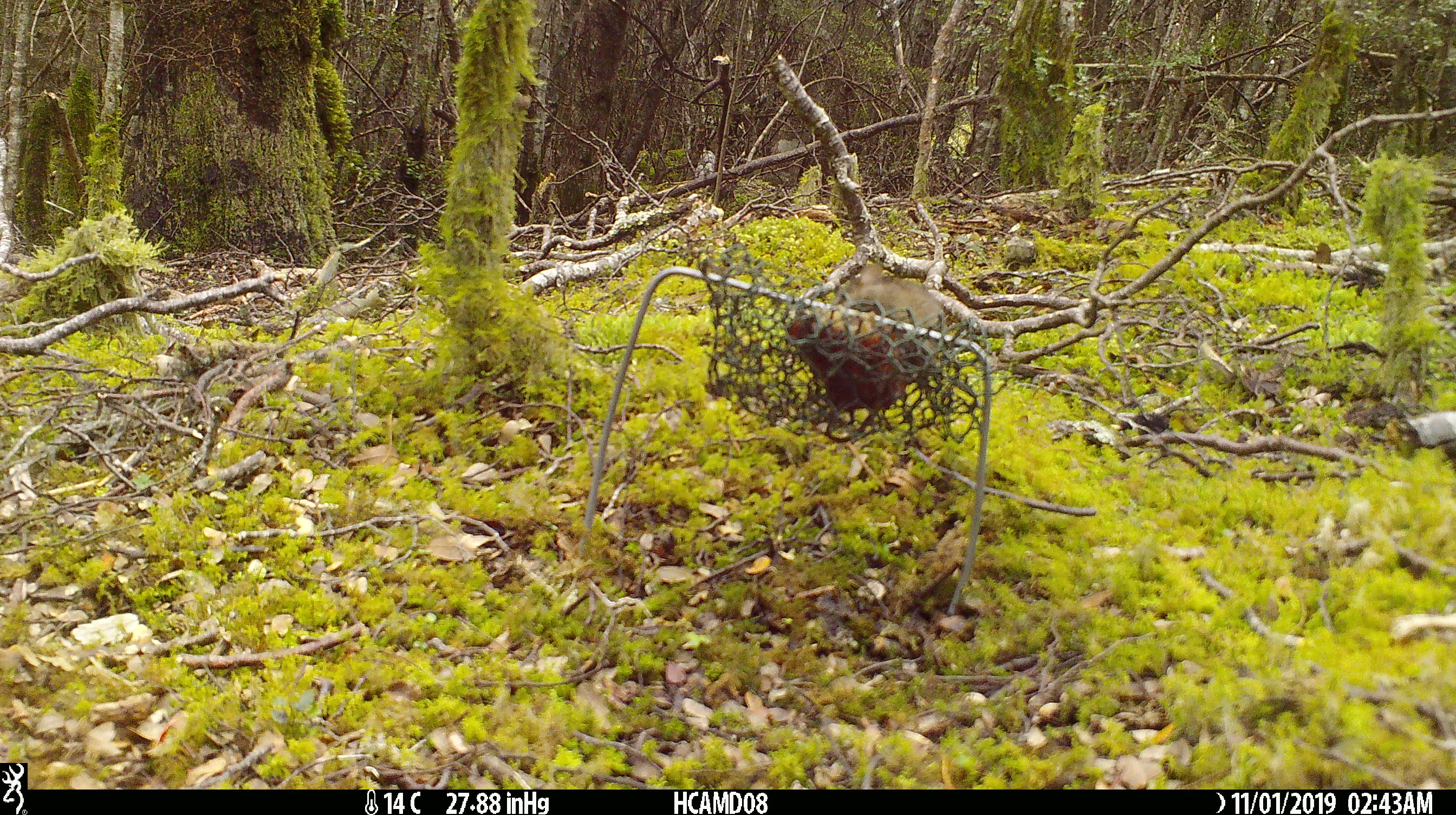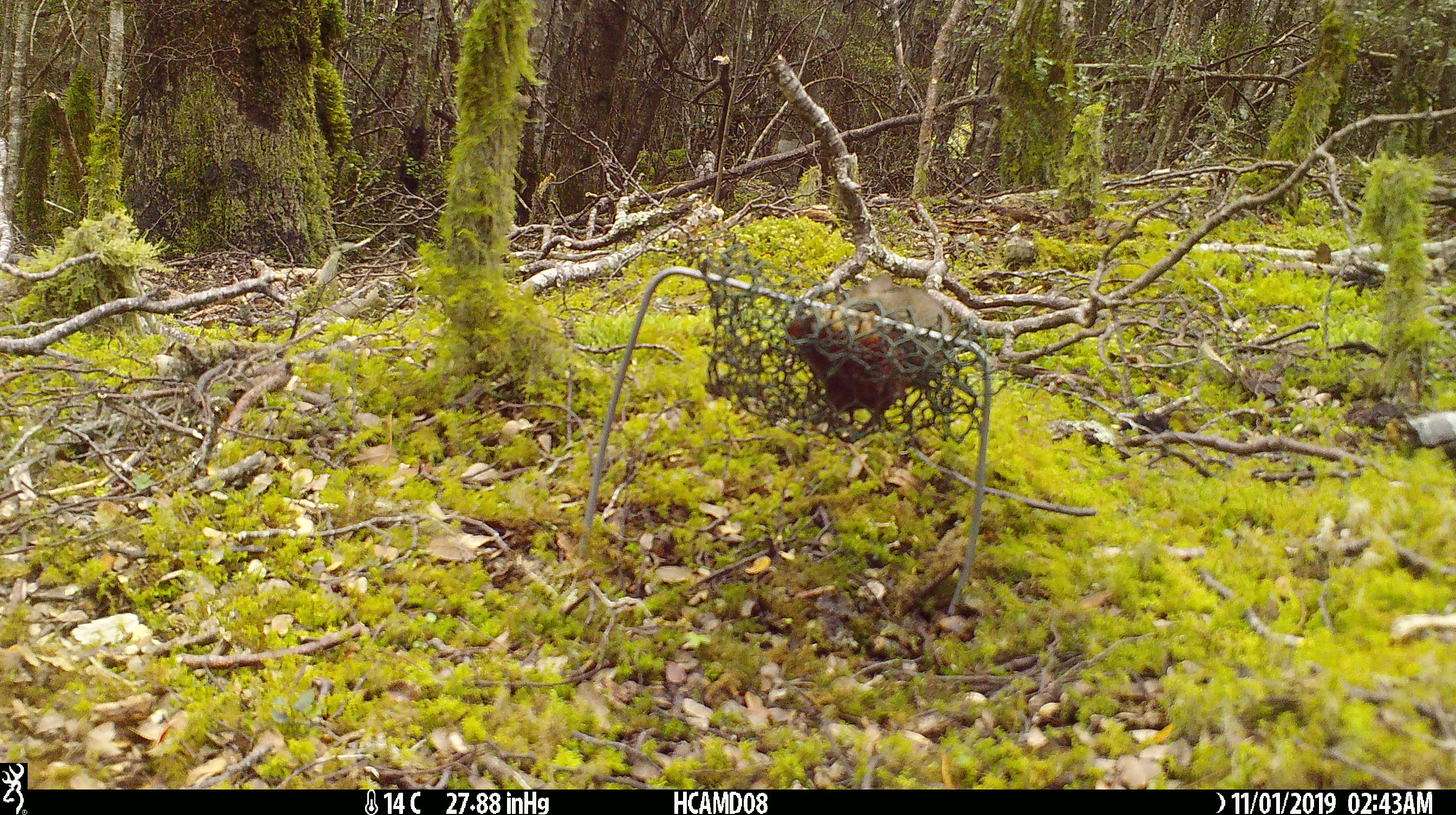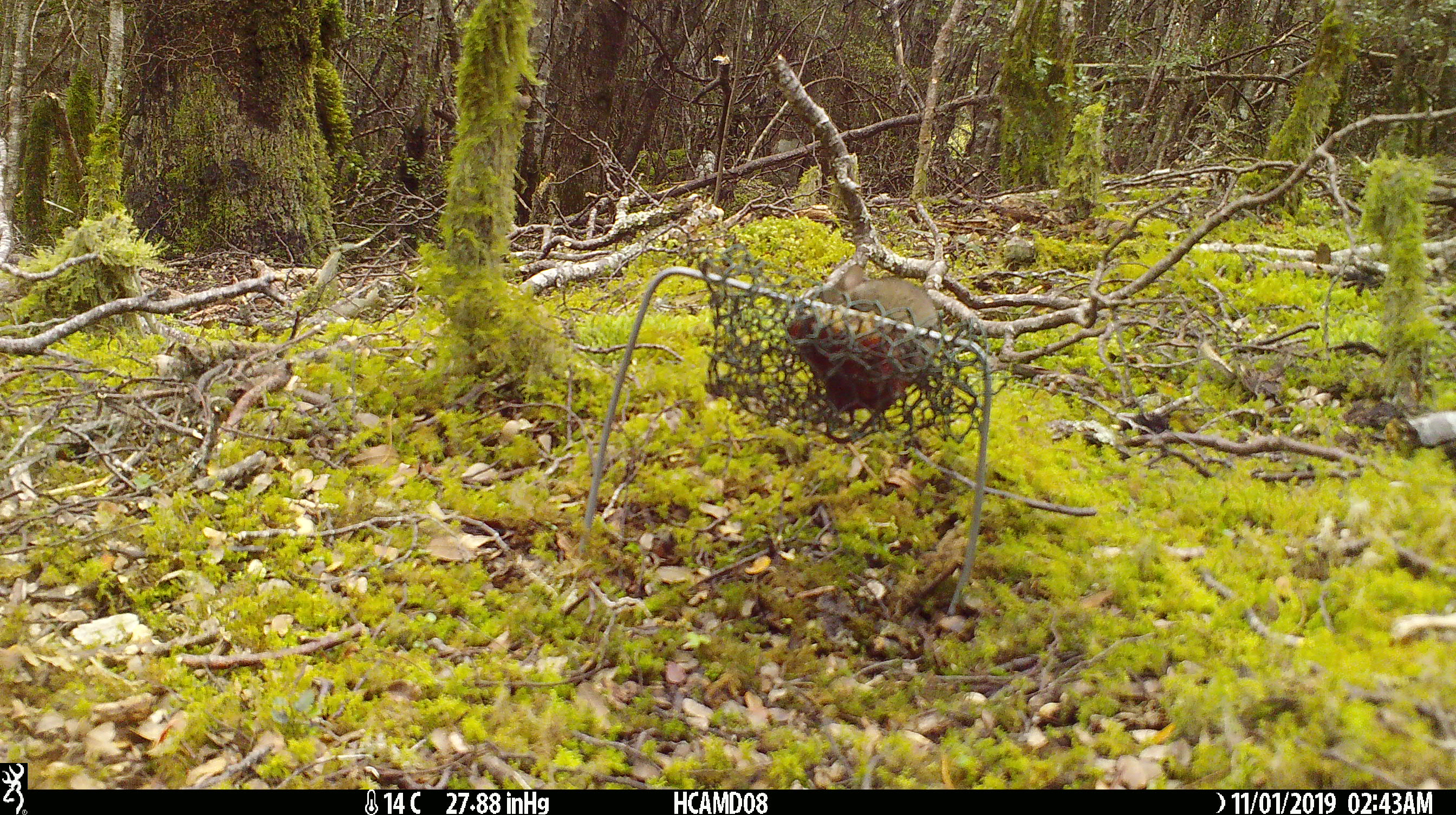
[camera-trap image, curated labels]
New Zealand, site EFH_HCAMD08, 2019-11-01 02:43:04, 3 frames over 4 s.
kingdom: Animalia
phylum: Chordata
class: Mammalia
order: Rodentia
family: Muridae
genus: Mus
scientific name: Mus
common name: mouse